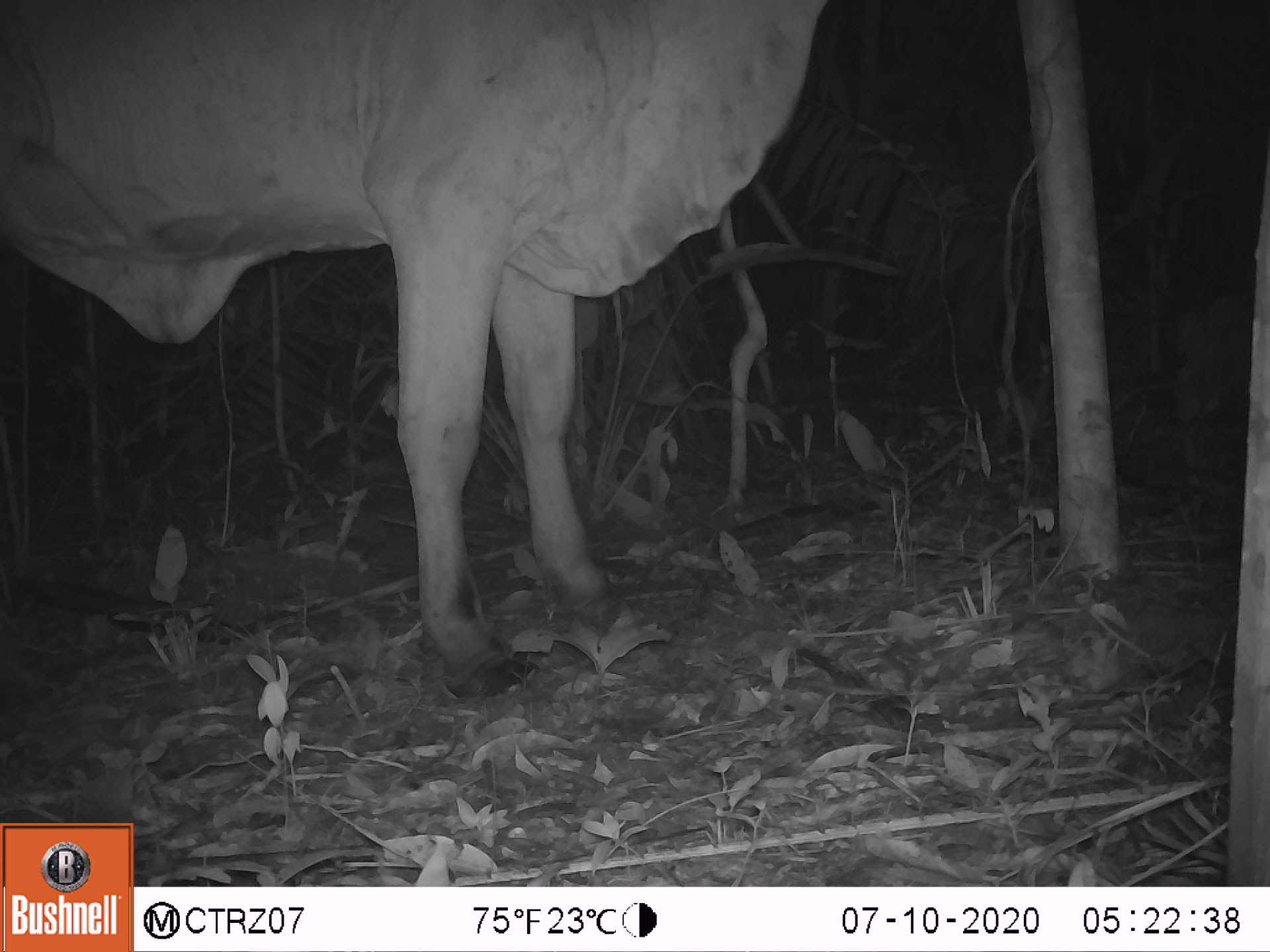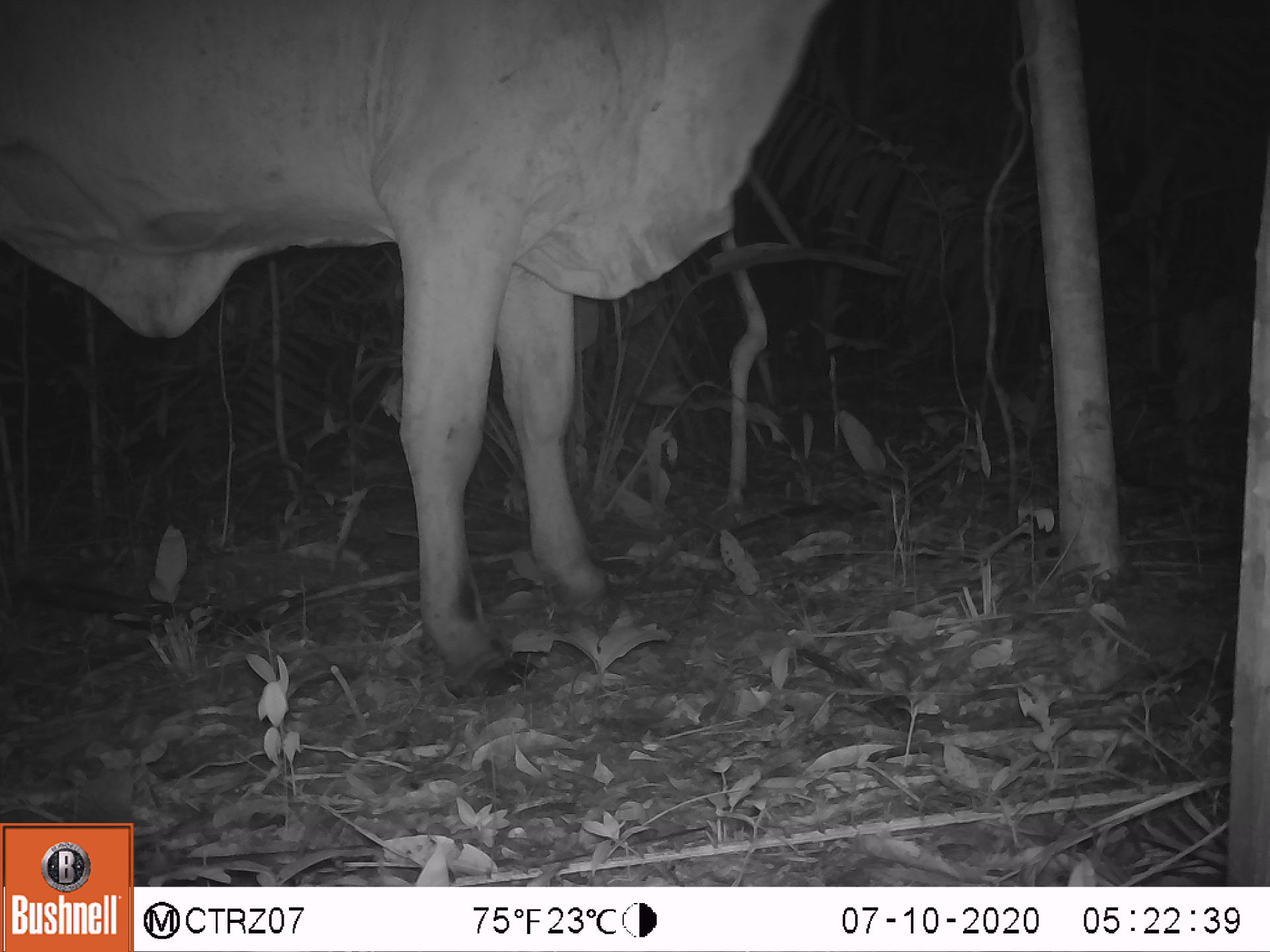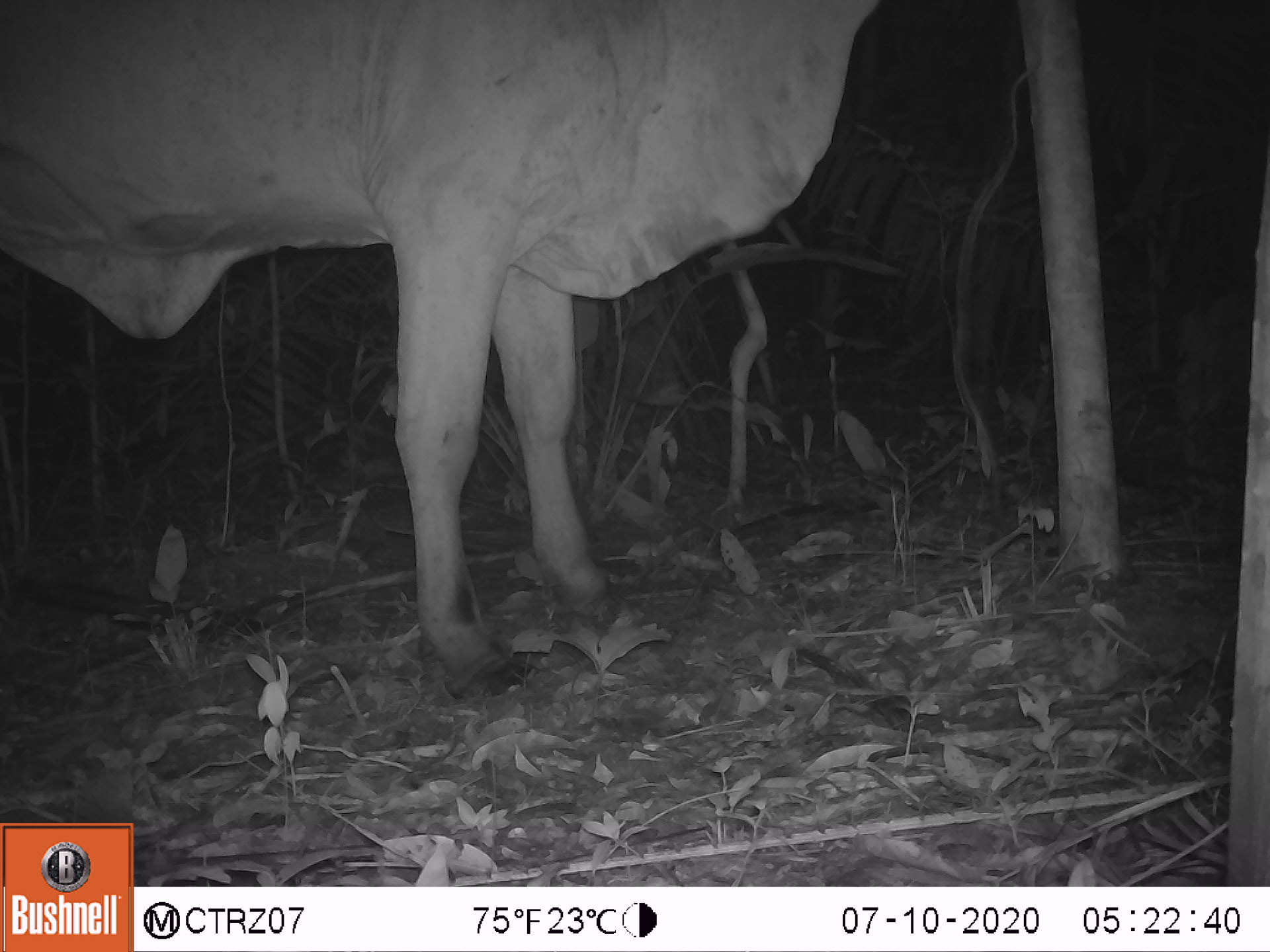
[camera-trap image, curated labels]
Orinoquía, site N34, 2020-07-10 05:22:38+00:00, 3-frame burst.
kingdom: Animalia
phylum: Chordata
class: Mammalia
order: Artiodactyla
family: Bovidae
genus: Bos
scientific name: Bos taurus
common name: cow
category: cattle